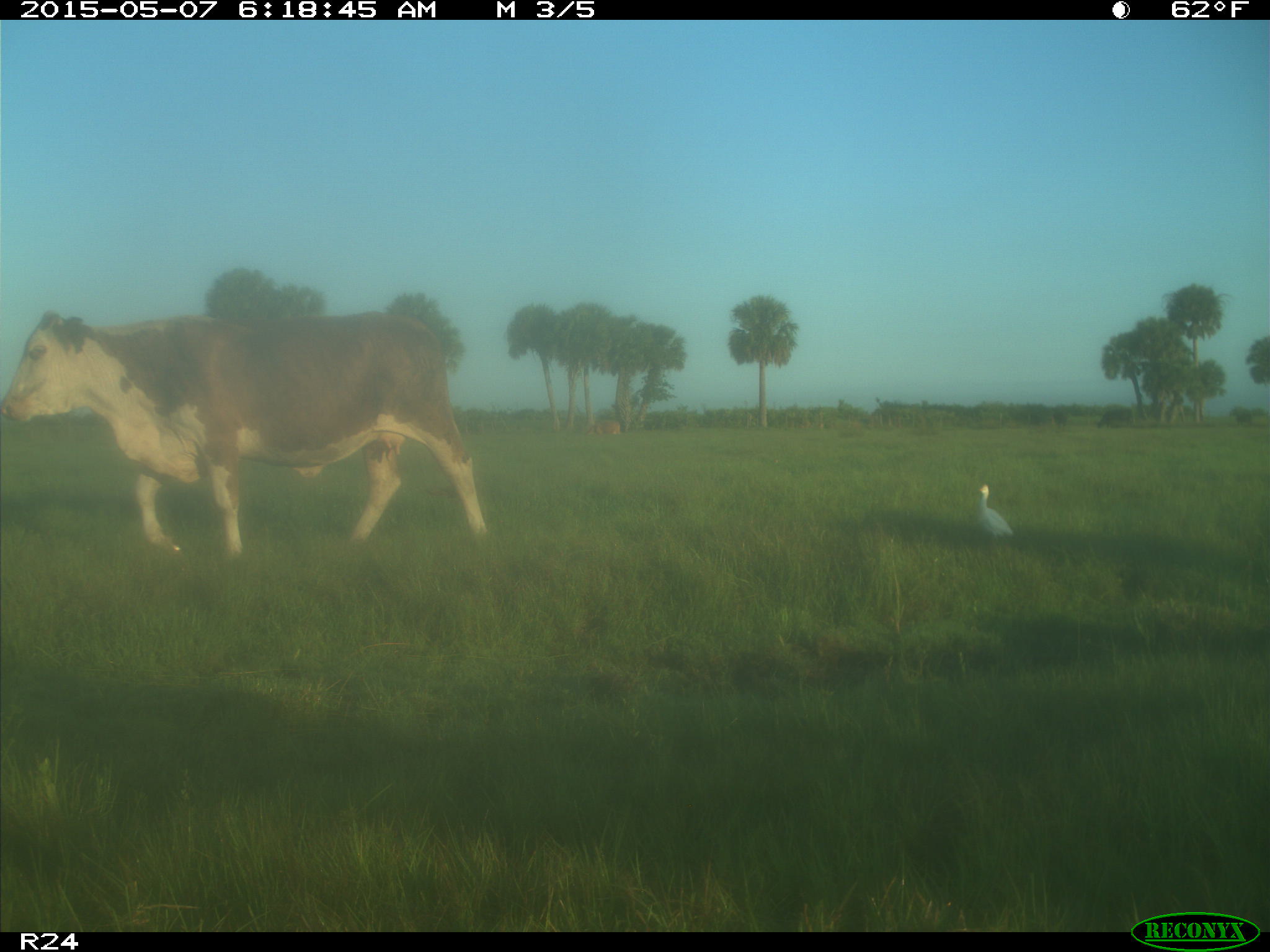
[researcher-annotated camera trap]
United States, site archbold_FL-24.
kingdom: Animalia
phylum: Chordata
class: Mammalia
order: Artiodactyla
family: Bovidae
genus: Bos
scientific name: Bos taurus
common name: domestic cow